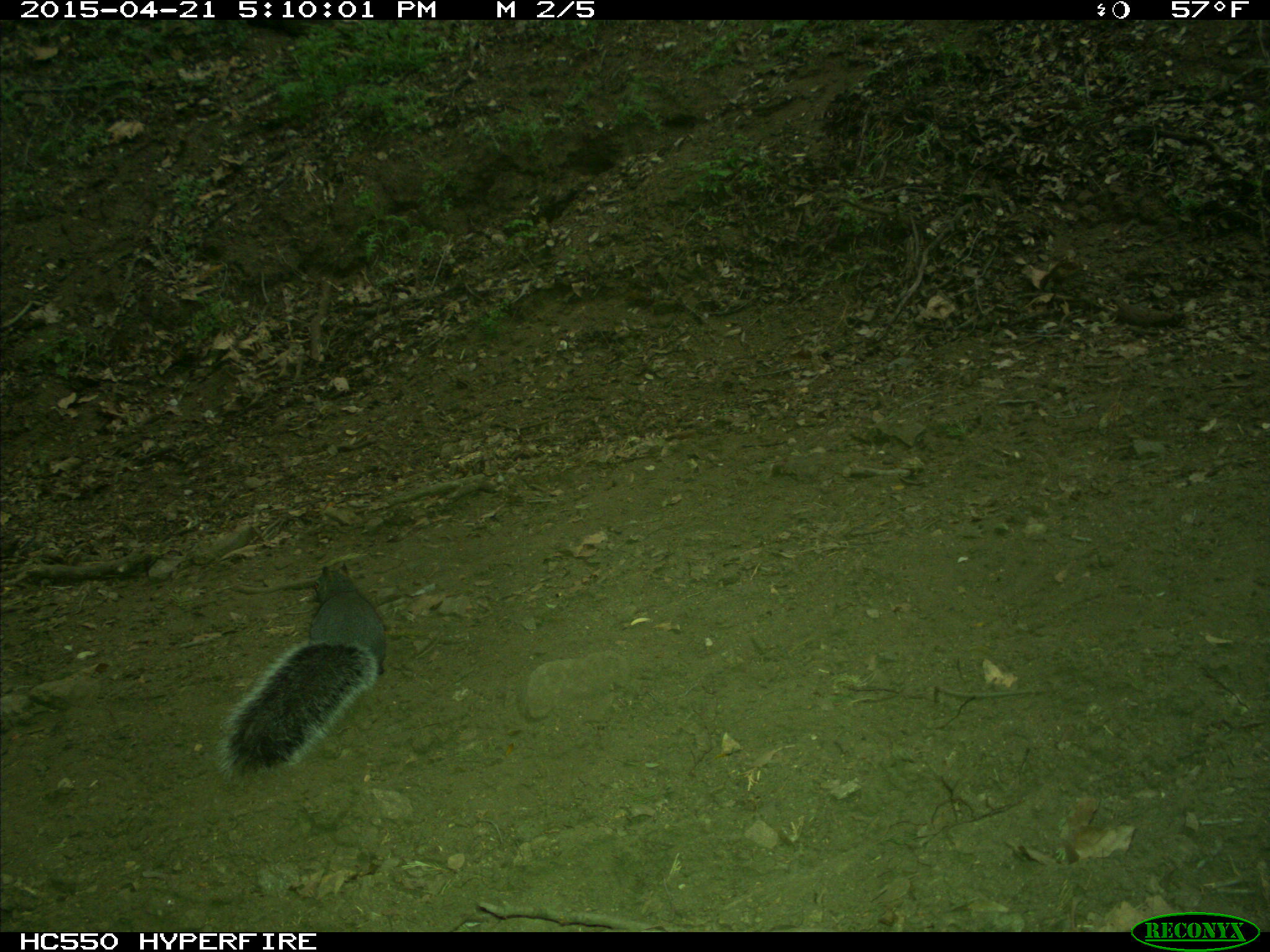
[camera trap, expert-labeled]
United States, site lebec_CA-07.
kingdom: Animalia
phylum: Chordata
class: Mammalia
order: Rodentia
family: Sciuridae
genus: Sciurus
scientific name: Sciurus carolinensis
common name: eastern gray squirrel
Sciurus carolinensis (eastern gray squirrel).